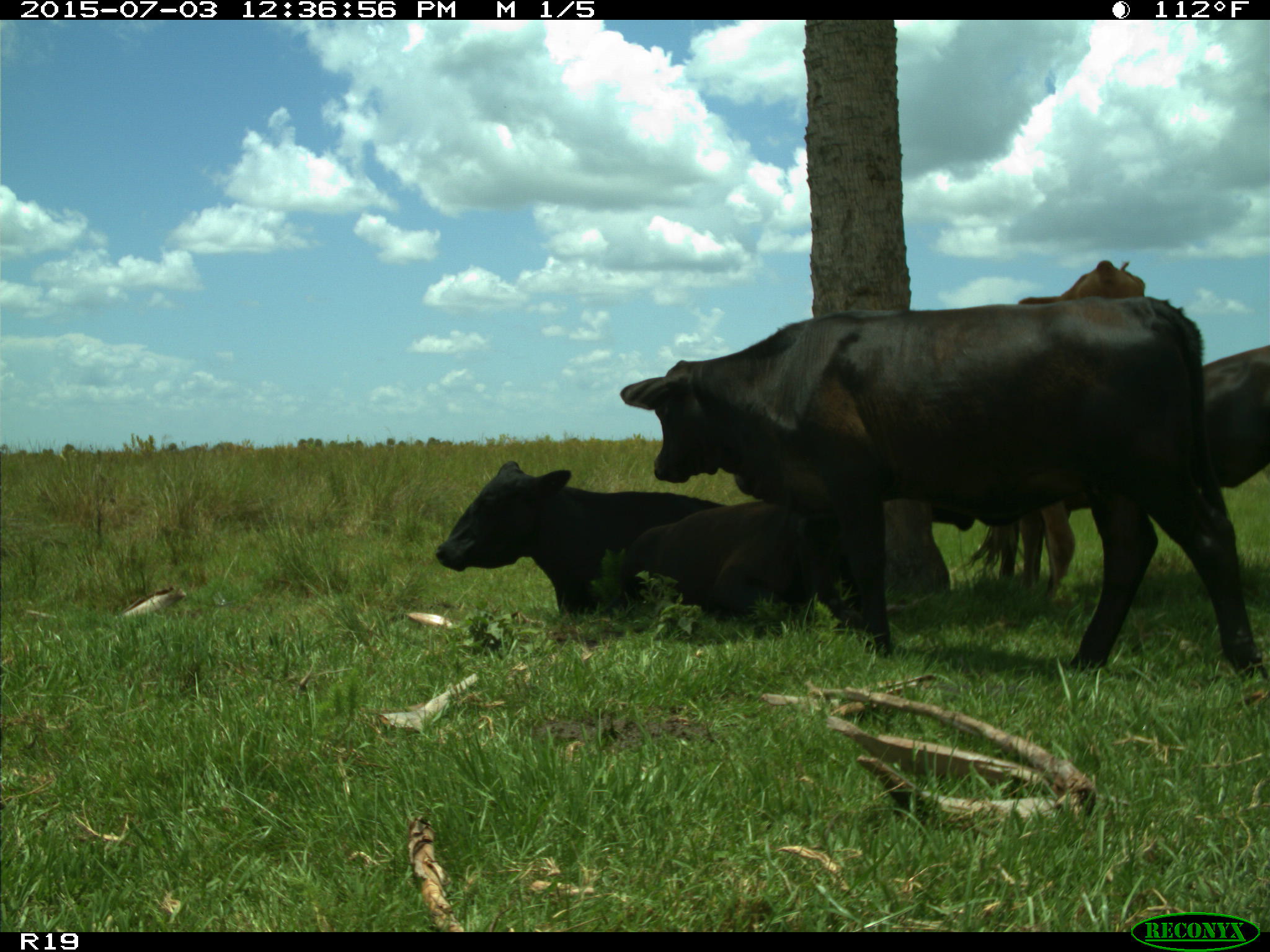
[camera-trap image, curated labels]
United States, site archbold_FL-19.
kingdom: Animalia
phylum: Chordata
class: Mammalia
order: Artiodactyla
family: Bovidae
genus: Bos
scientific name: Bos taurus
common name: domestic cow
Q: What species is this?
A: Bos taurus (domestic cow).